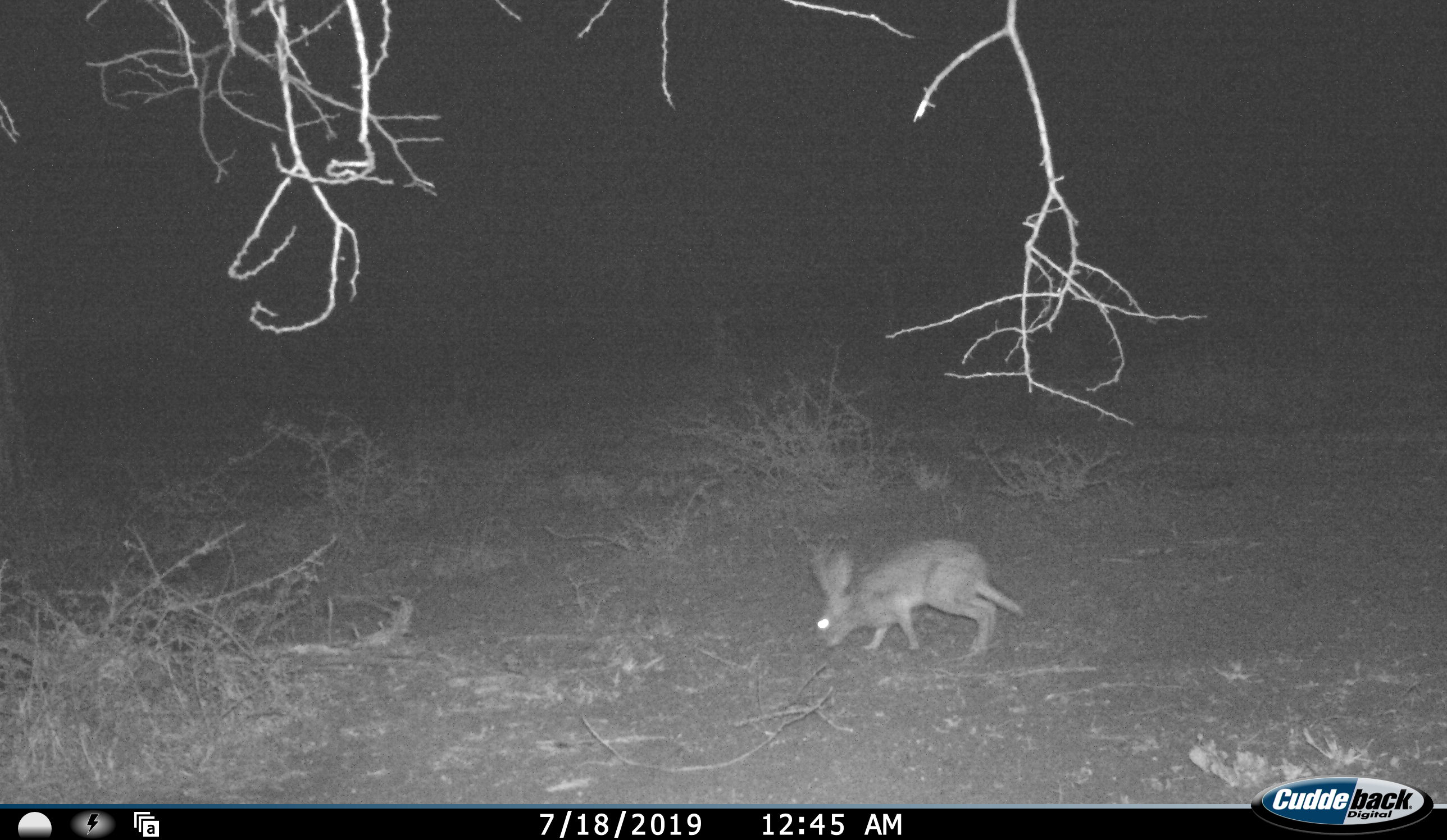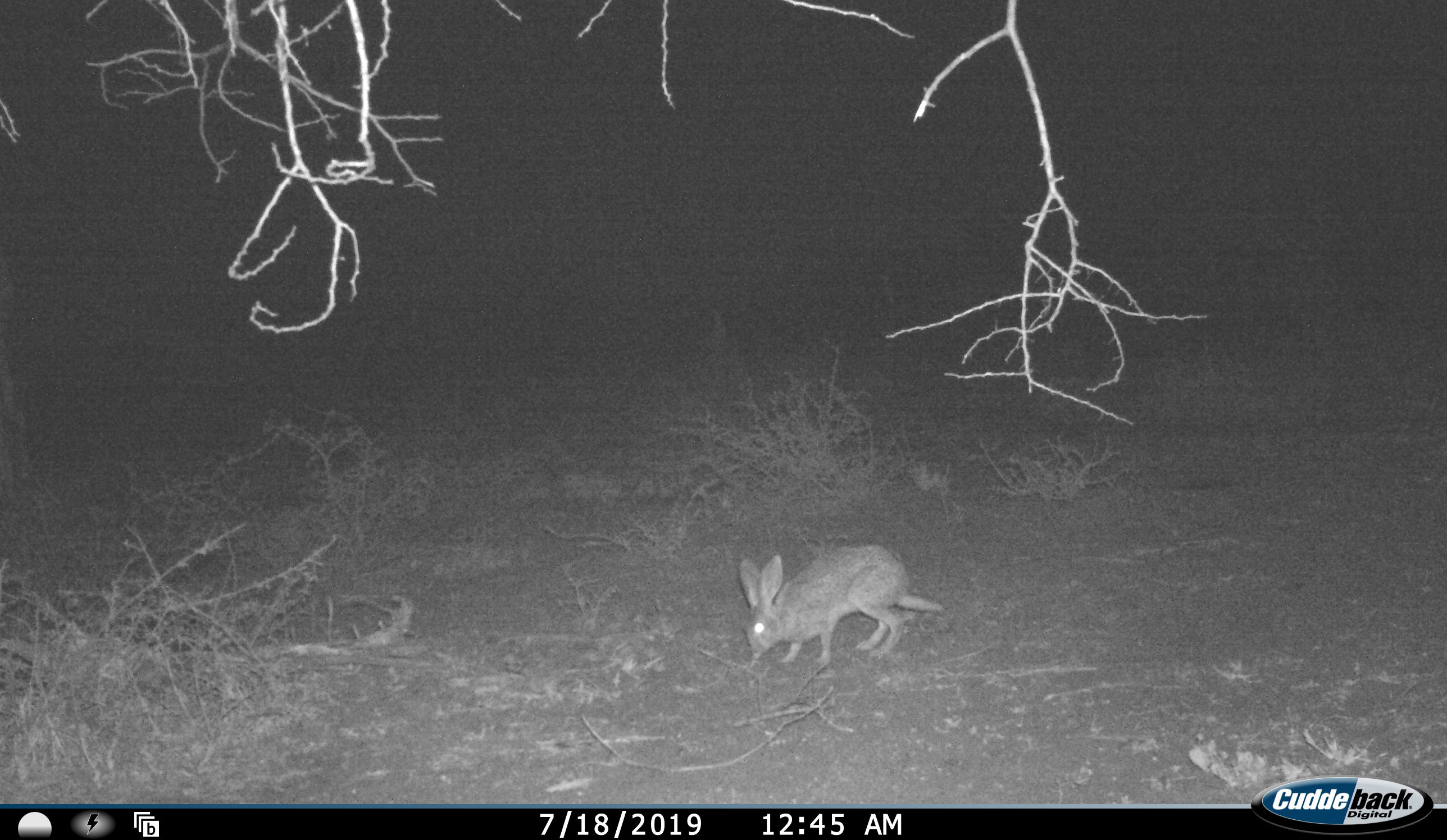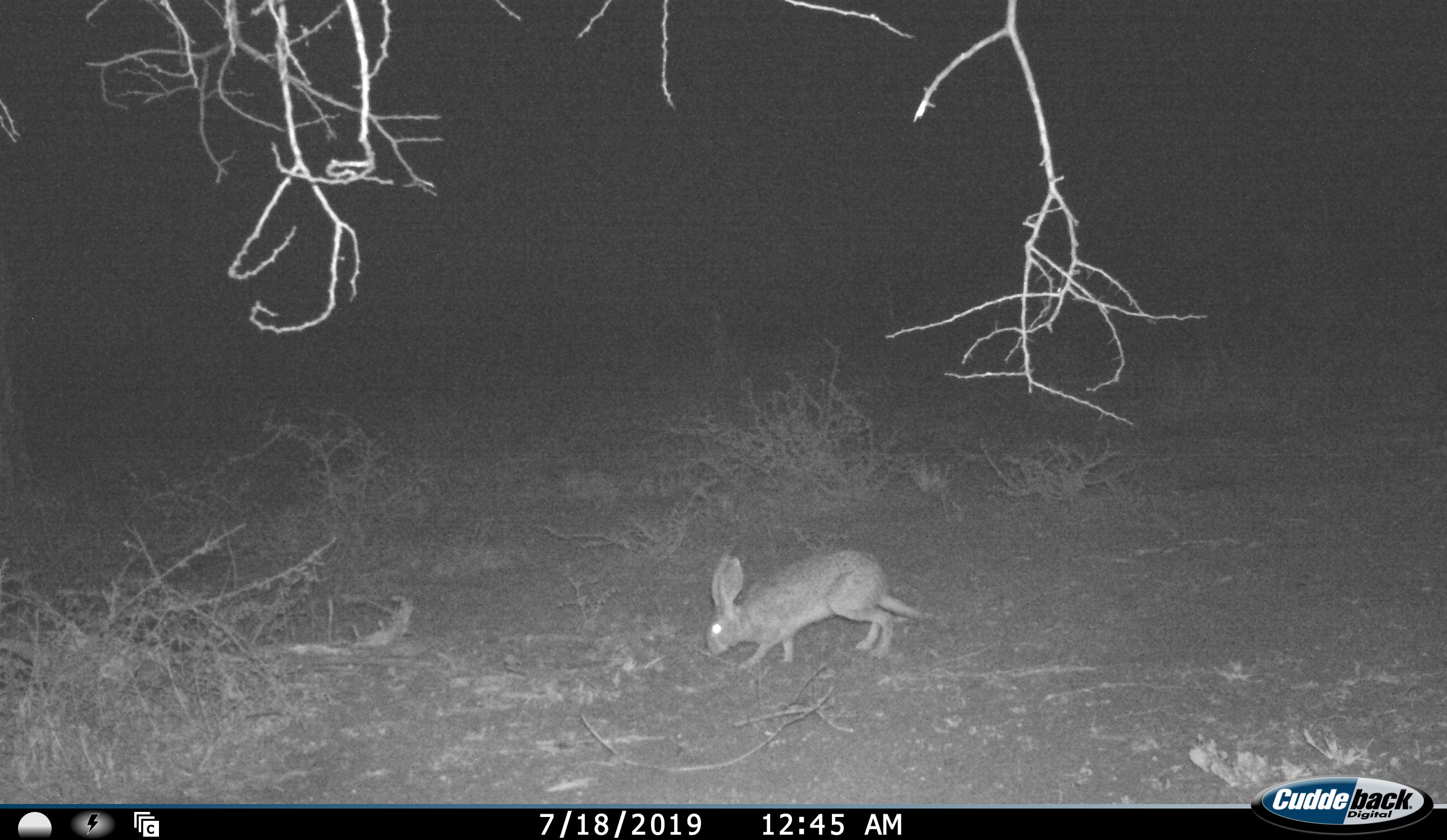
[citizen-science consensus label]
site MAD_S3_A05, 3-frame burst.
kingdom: Animalia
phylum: Chordata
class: Mammalia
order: Lagomorpha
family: Leporidae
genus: Lepus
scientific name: Lepus capensis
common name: cape hare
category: harecape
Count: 1.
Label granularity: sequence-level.